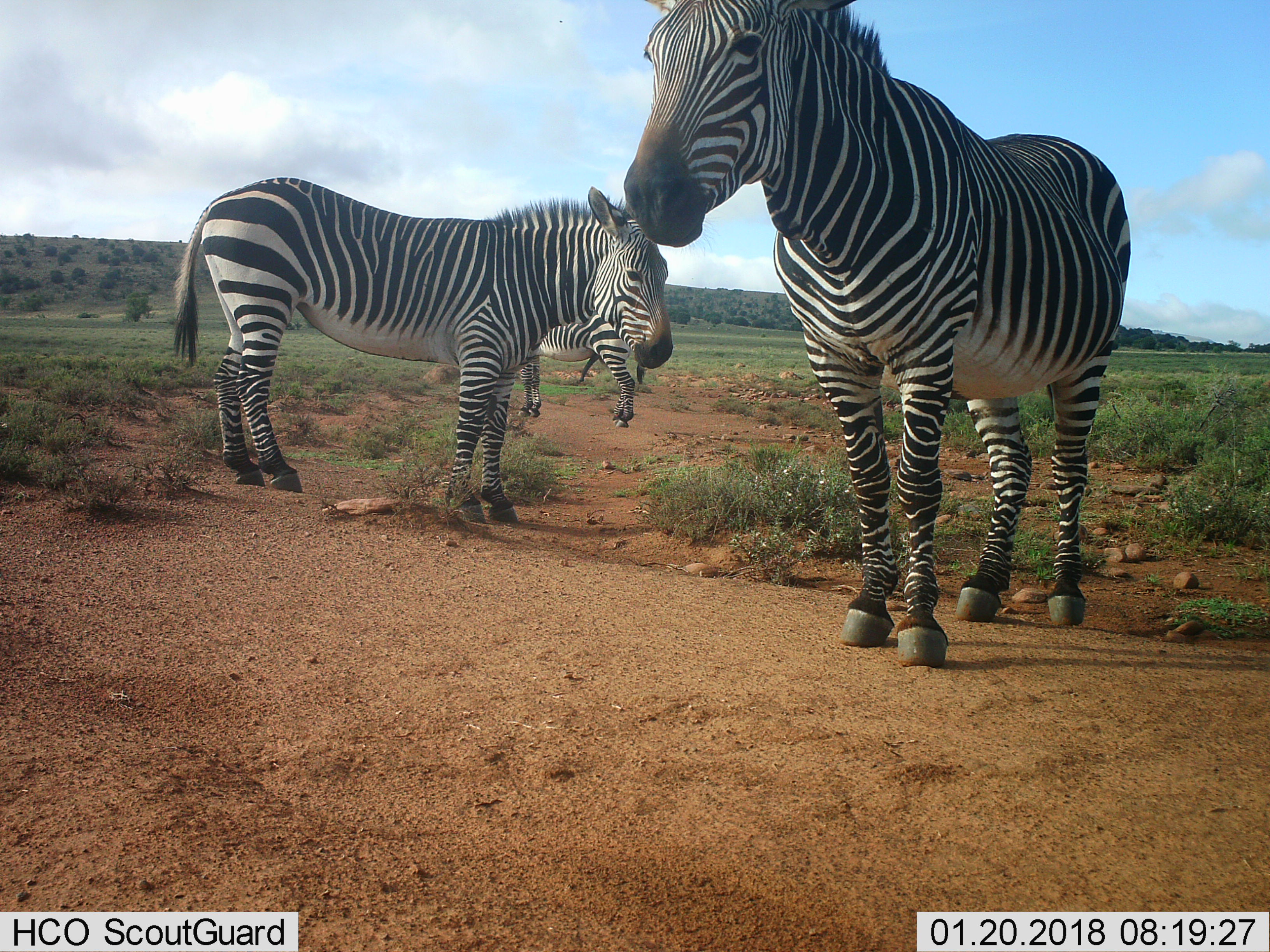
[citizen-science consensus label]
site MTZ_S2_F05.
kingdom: Animalia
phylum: Chordata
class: Mammalia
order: Perissodactyla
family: Equidae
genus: Equus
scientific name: Equus zebra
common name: mountain zebra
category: zebramountain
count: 3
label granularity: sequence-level